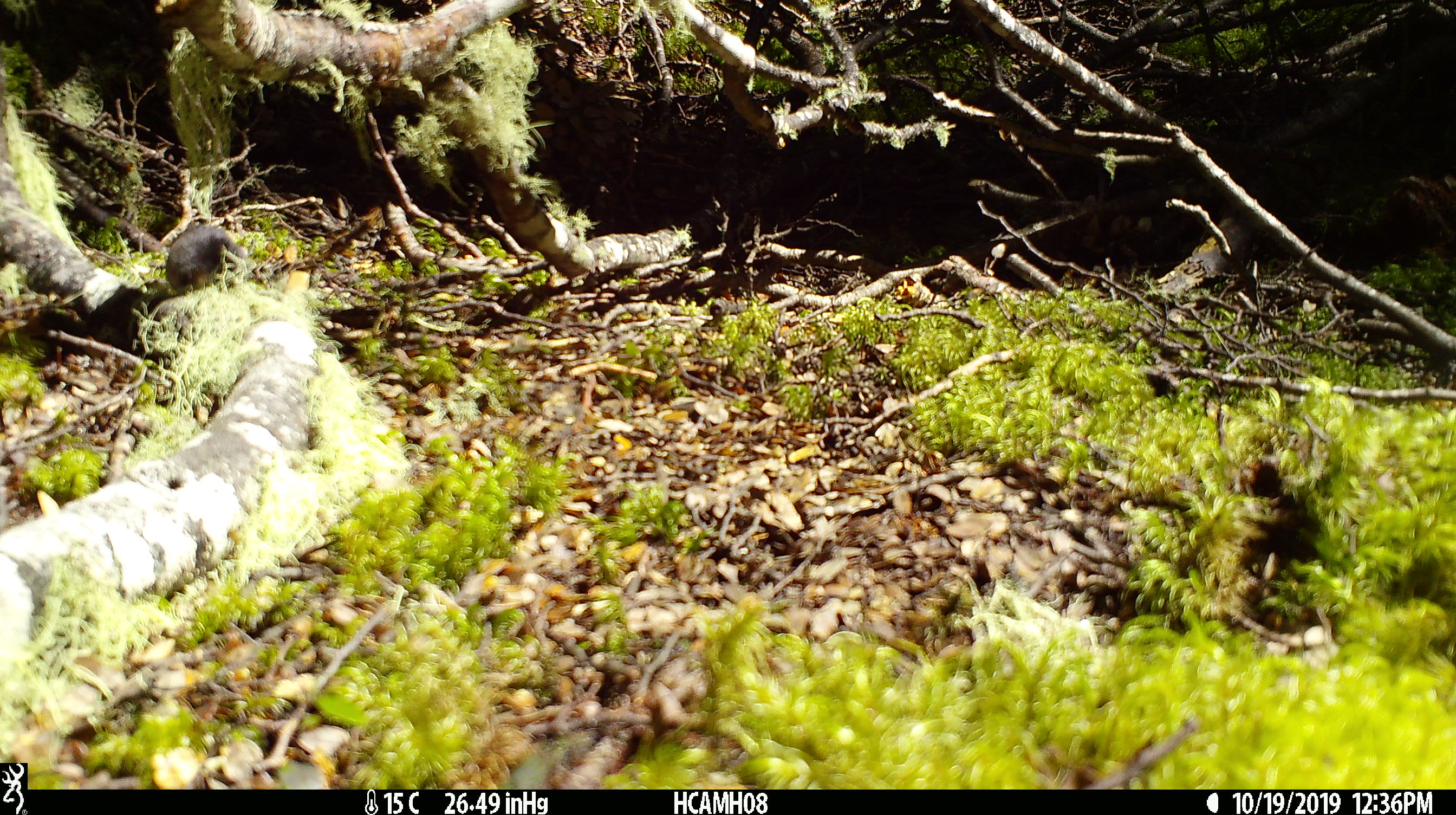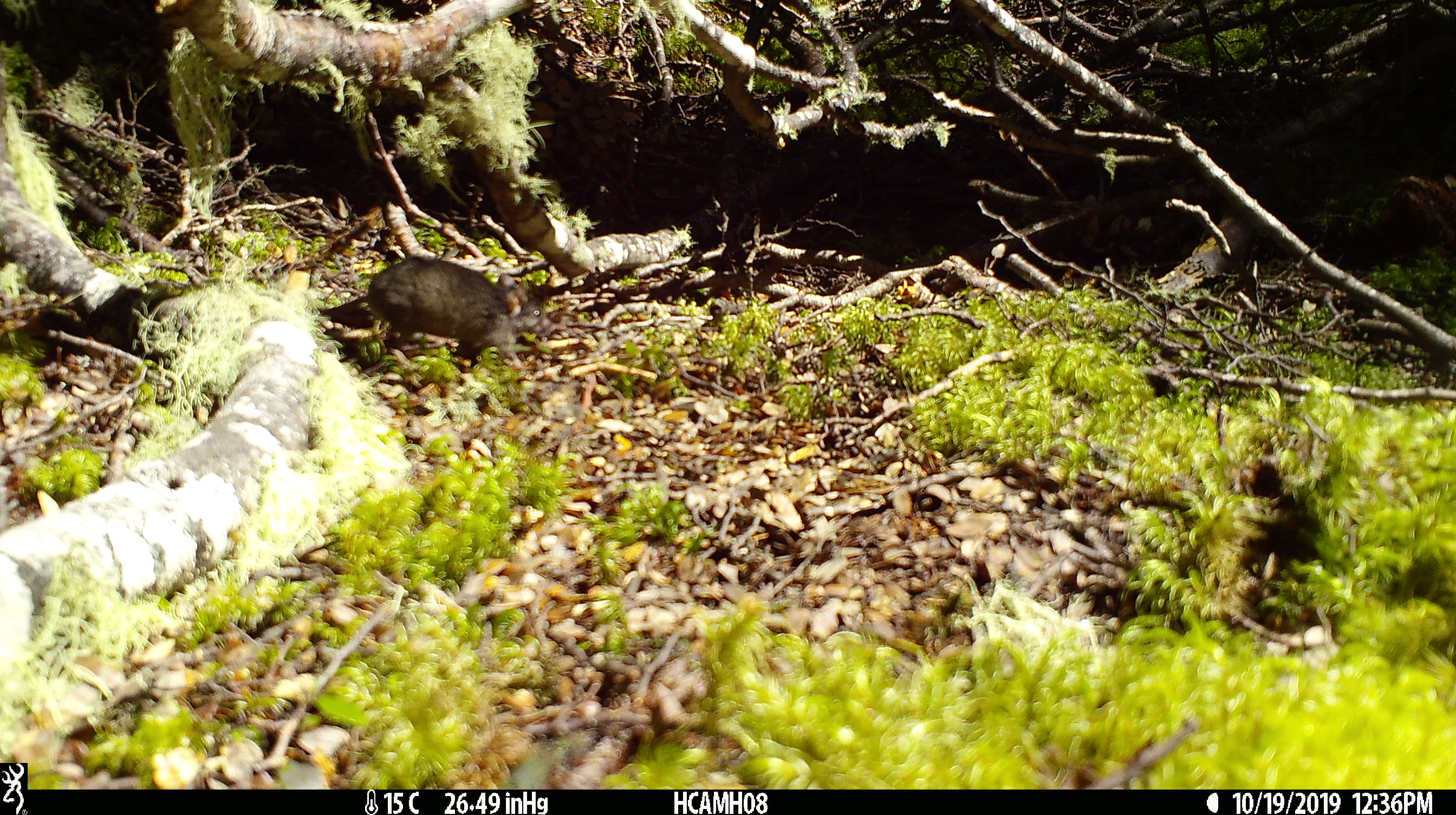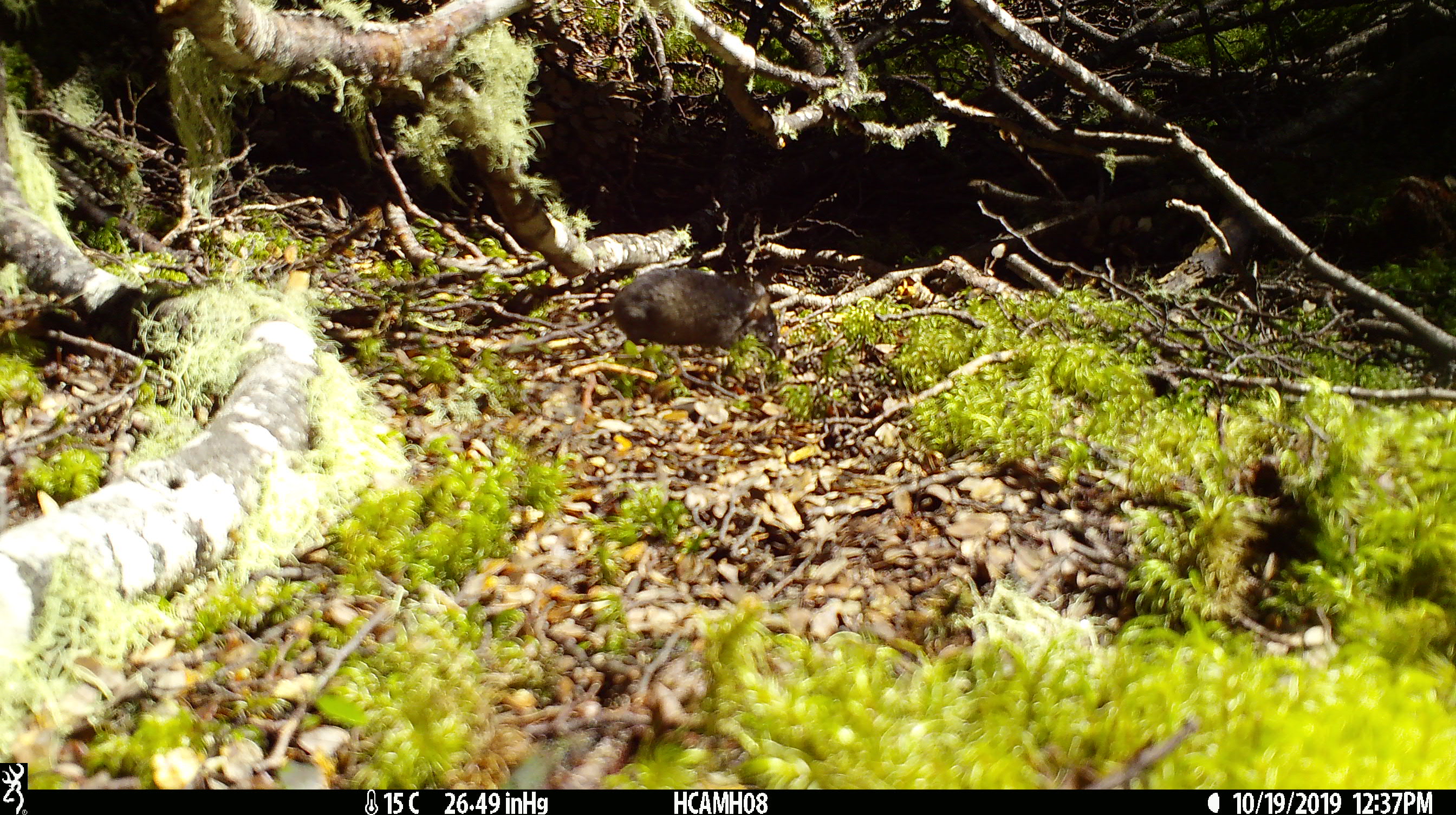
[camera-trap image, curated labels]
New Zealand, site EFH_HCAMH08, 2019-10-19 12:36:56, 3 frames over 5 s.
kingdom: Animalia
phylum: Chordata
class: Mammalia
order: Rodentia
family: Muridae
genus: Mus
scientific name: Mus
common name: mouse